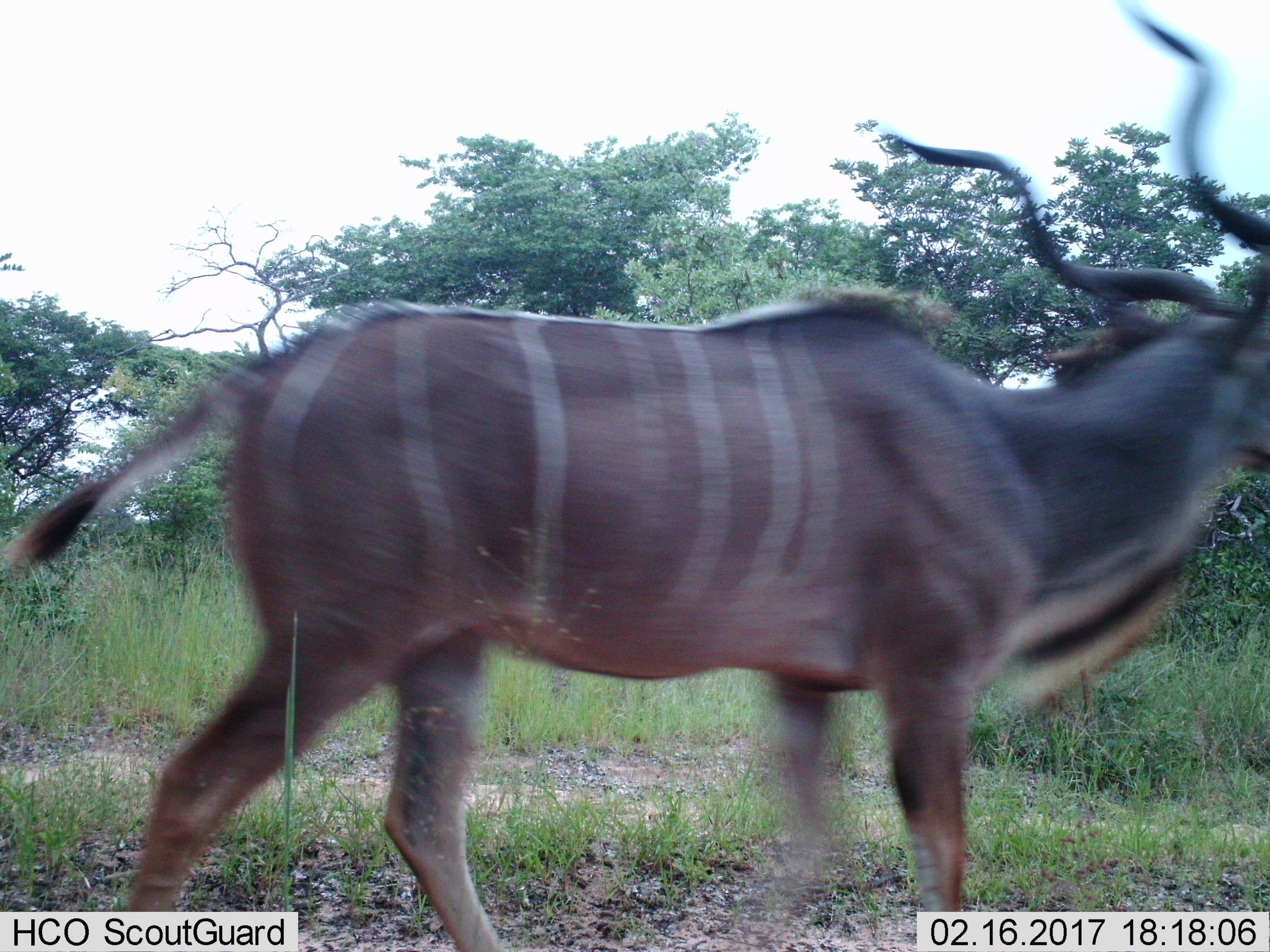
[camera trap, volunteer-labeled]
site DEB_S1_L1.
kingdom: Animalia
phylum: Chordata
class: Mammalia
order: Artiodactyla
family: Bovidae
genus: Tragelaphus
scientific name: Tragelaphus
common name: kudu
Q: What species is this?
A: Kudu (Tragelaphus).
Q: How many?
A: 1.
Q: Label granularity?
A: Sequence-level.